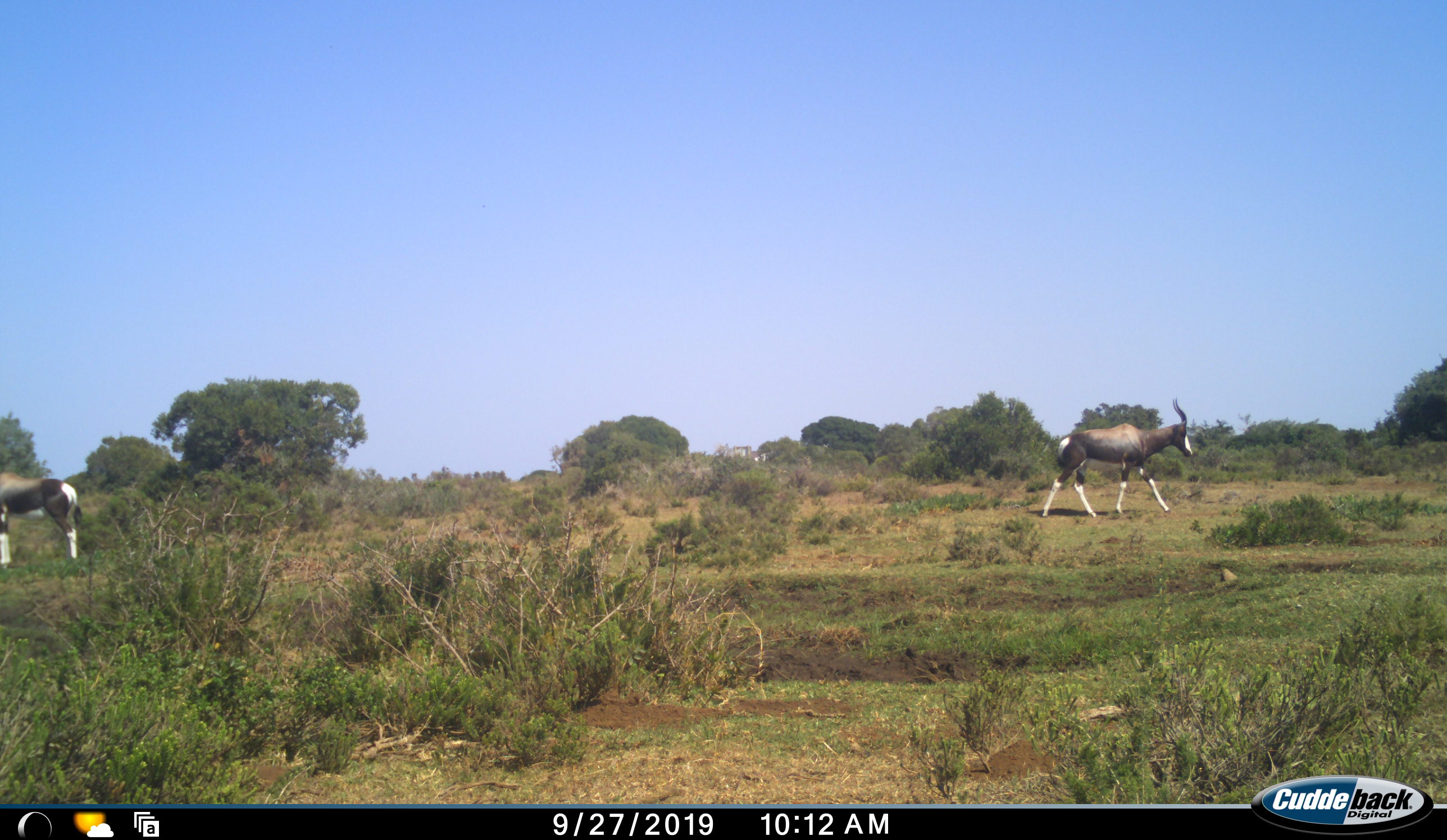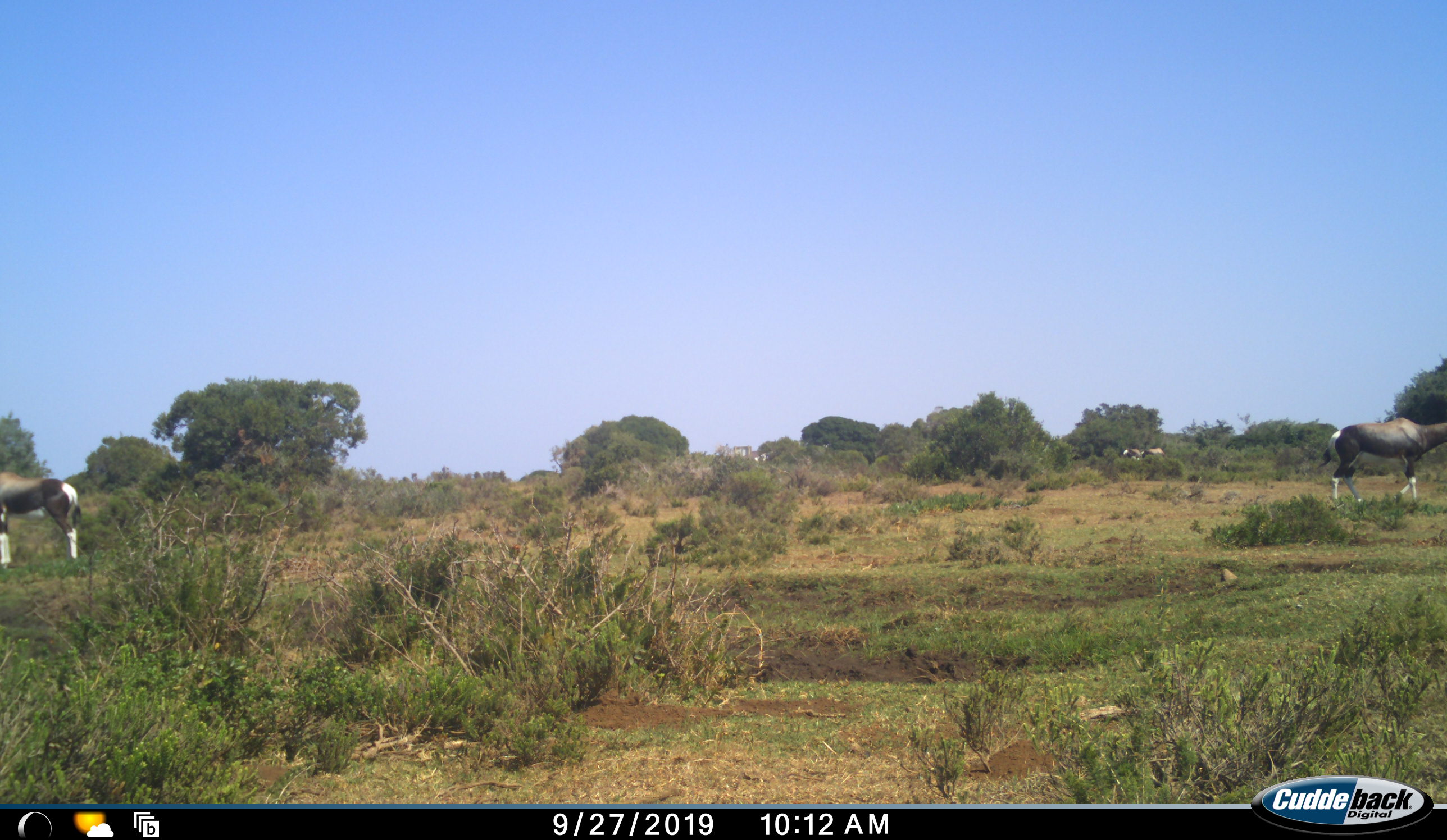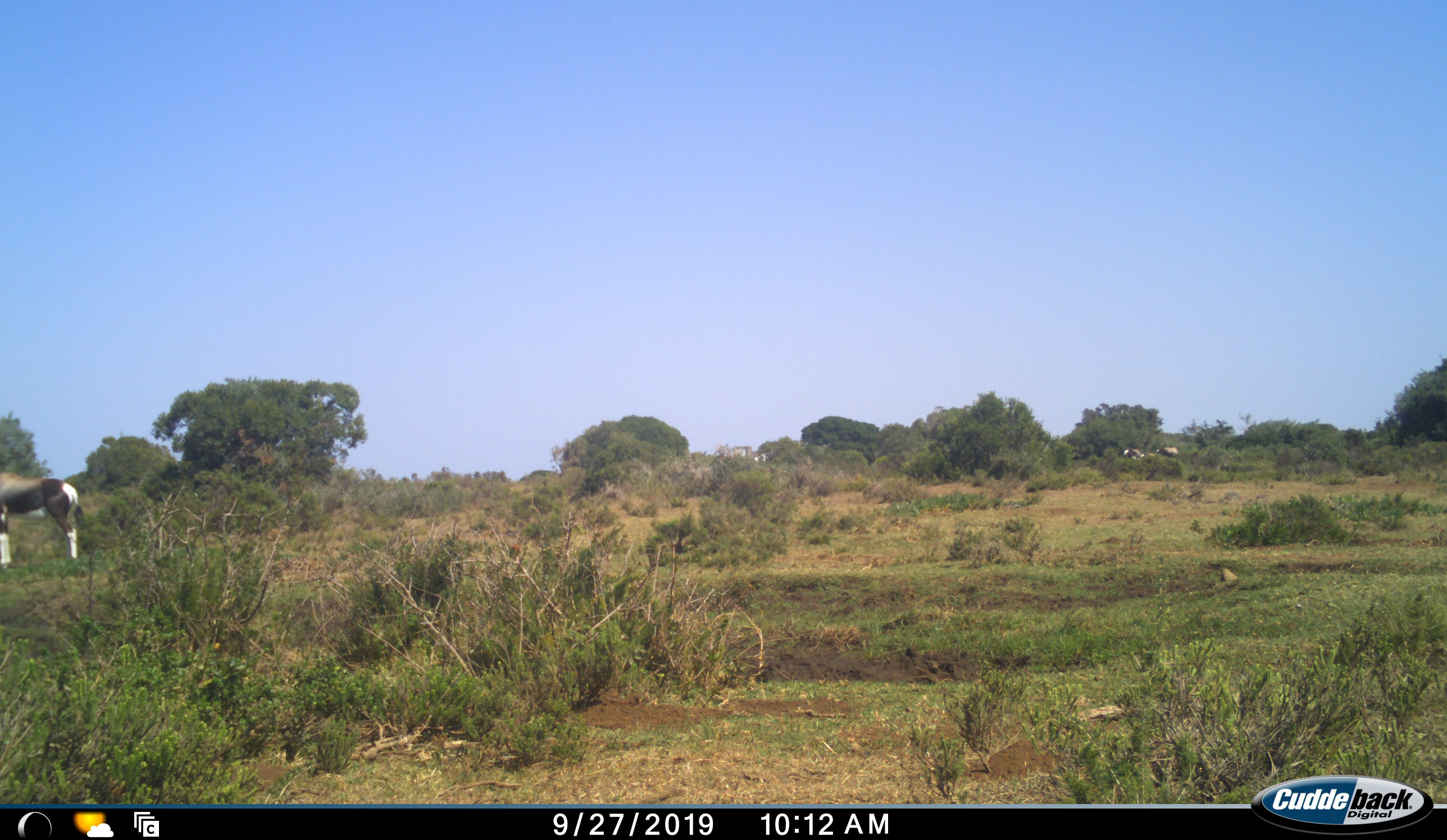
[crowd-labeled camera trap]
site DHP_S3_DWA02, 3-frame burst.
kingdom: Animalia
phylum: Chordata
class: Mammalia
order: Artiodactyla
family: Bovidae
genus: Damaliscus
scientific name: Damaliscus pygargus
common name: bontebok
Bontebok (Damaliscus pygargus), count 4. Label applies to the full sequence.